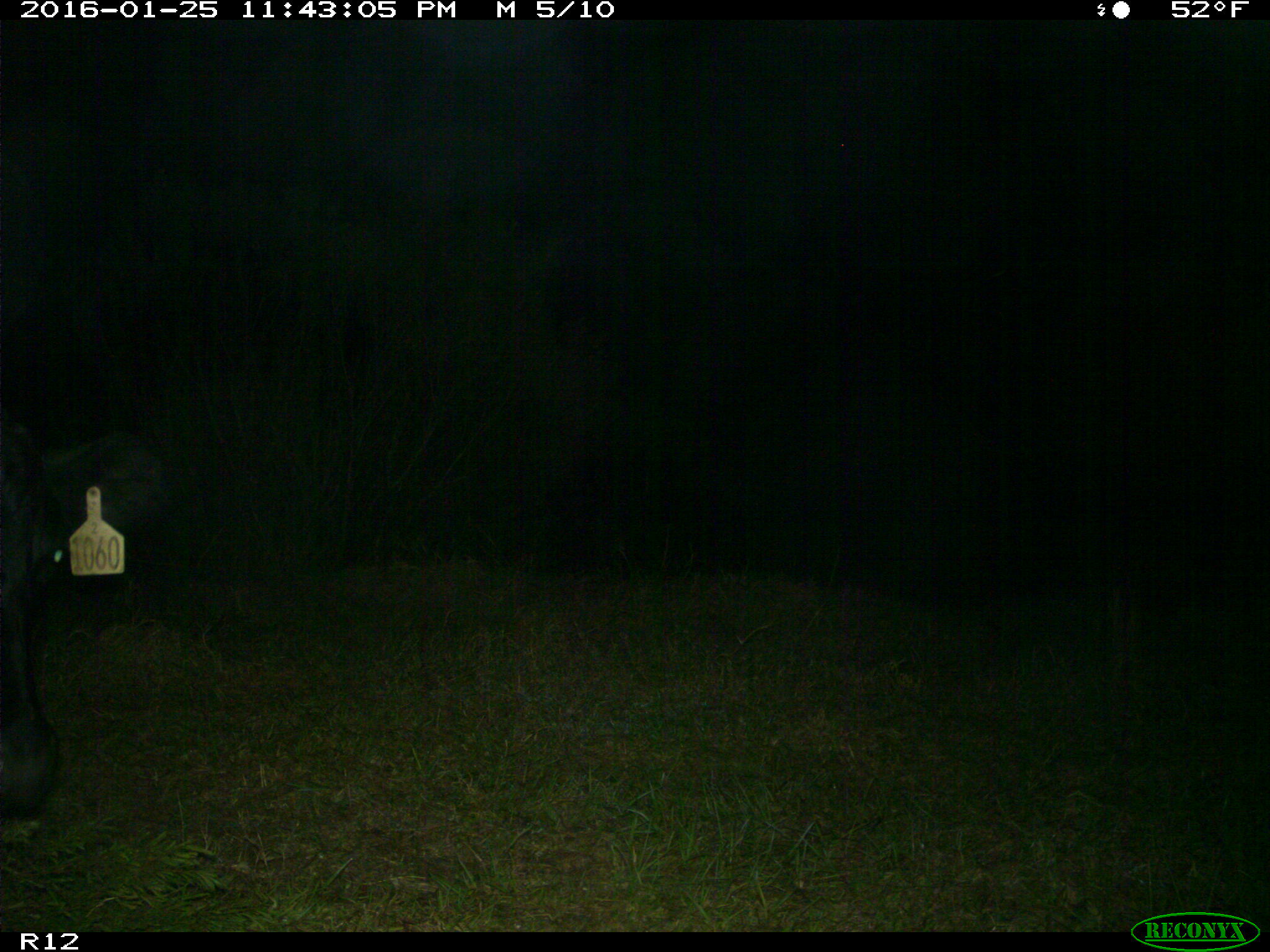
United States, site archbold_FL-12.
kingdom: Animalia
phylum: Chordata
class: Mammalia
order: Artiodactyla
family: Bovidae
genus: Bos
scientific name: Bos taurus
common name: domestic cow